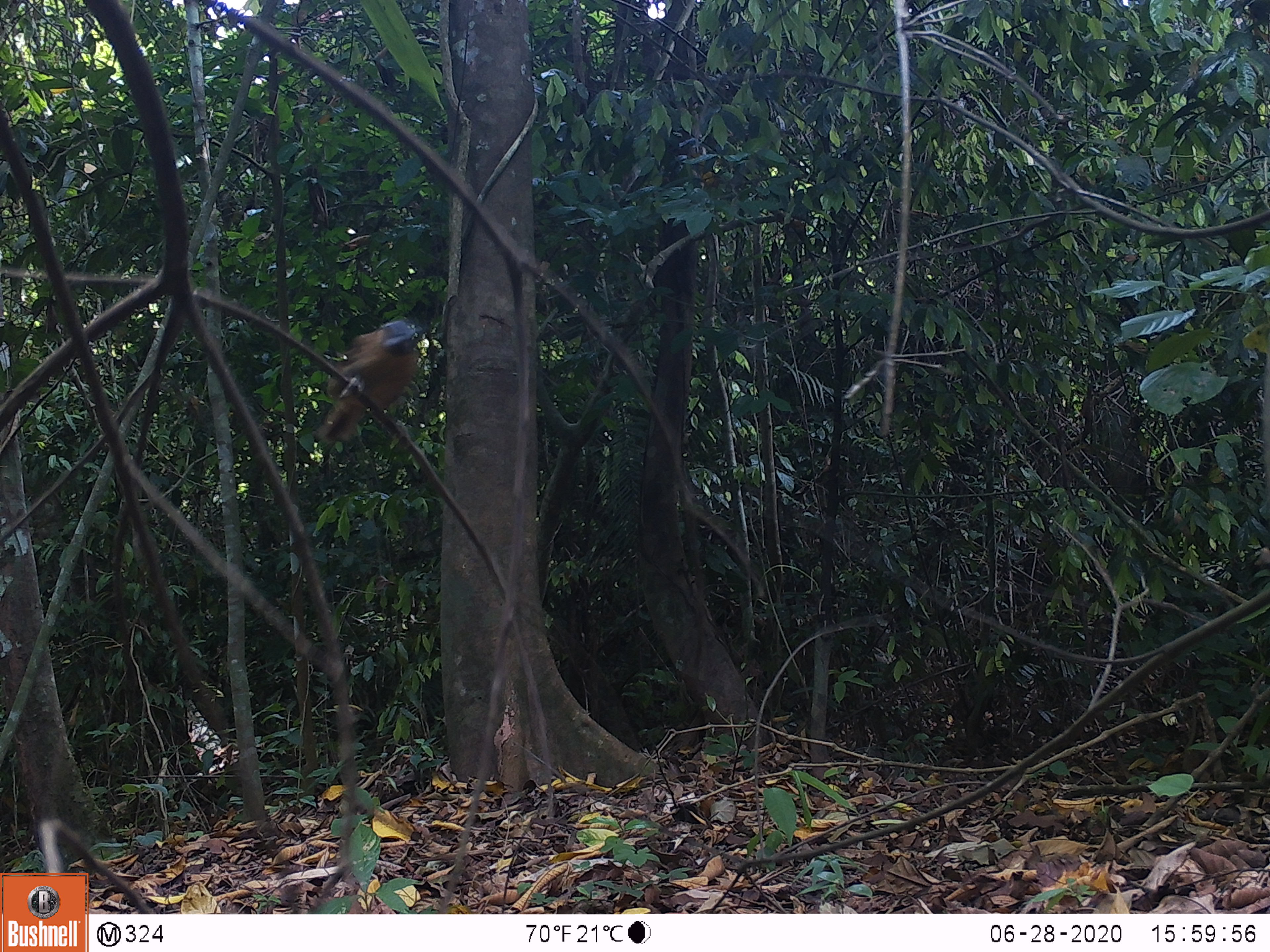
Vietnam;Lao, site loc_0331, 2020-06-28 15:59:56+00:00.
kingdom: Animalia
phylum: Chordata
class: Aves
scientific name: Aves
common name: bird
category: unidentified bird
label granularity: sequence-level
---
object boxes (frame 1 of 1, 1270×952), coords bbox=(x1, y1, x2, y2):
unidentified bird: bbox=(312, 320, 423, 449)